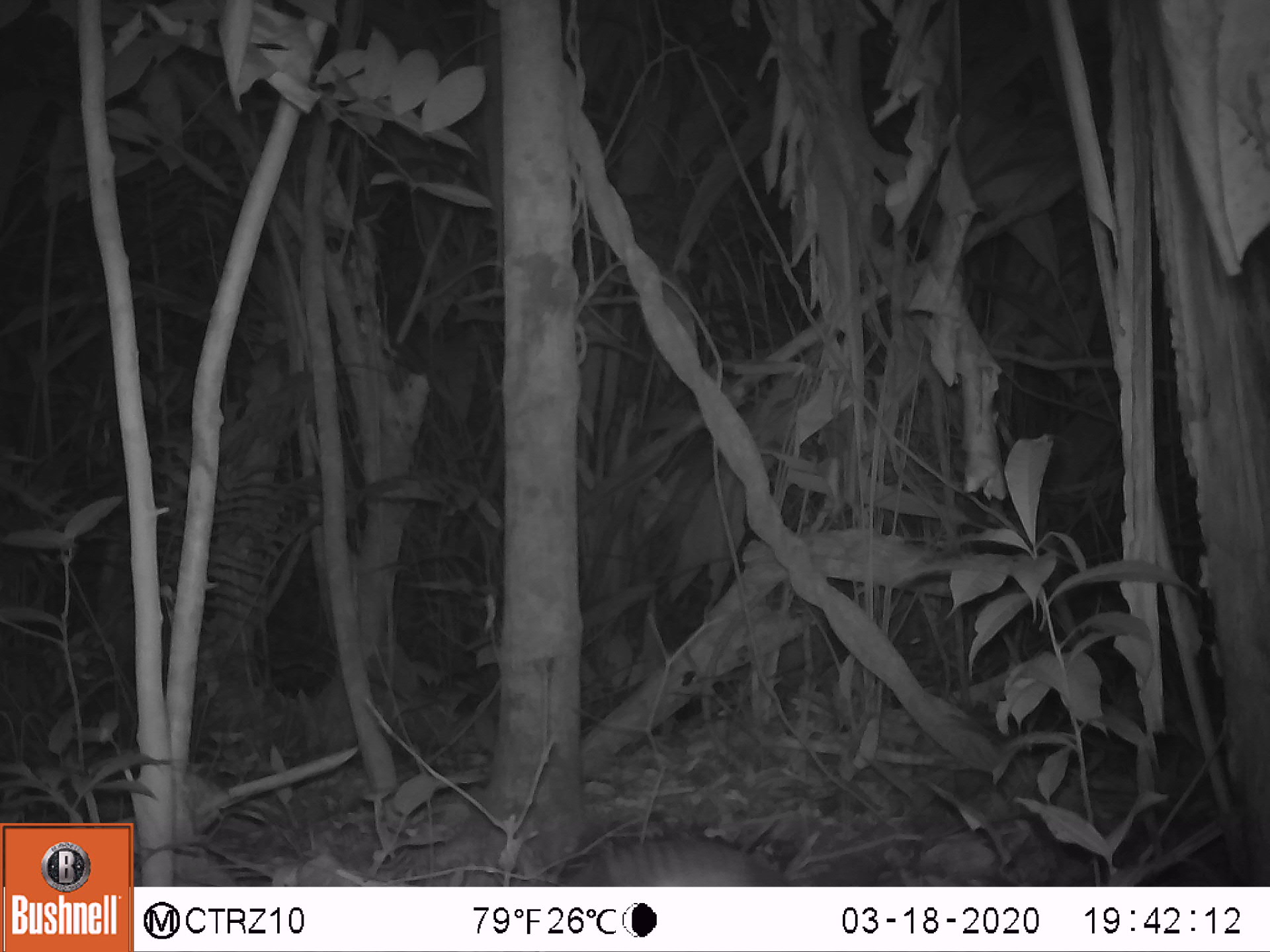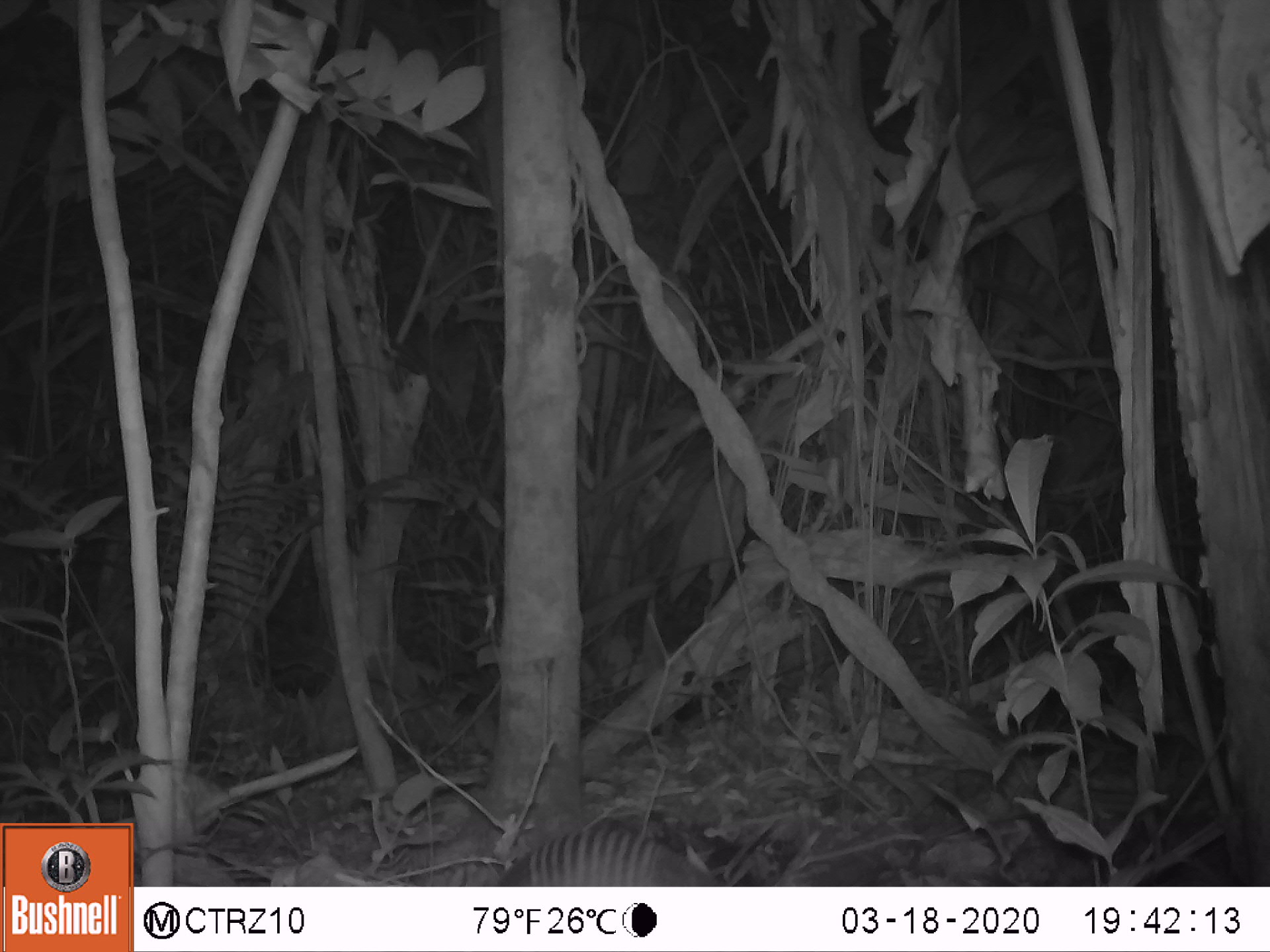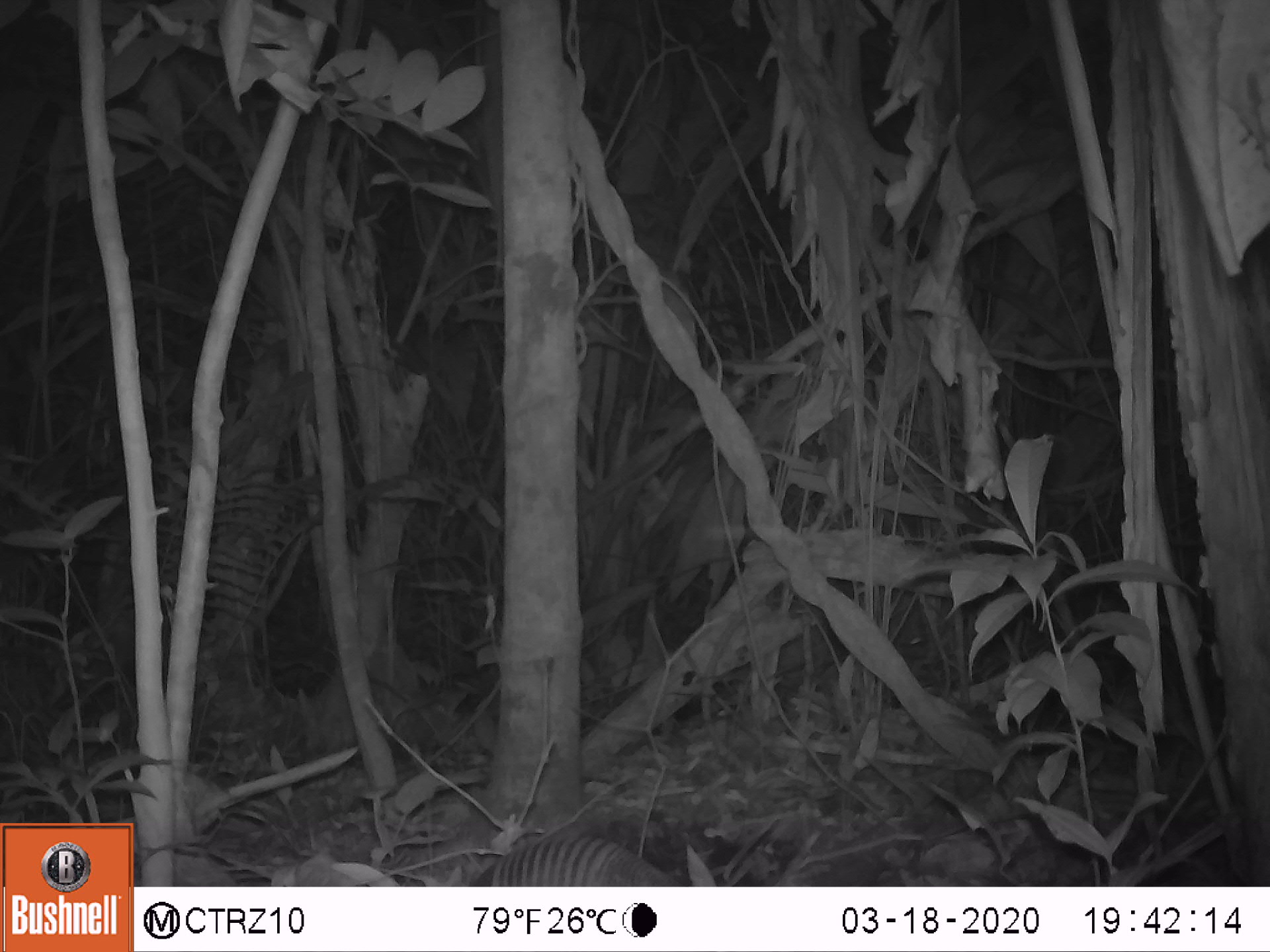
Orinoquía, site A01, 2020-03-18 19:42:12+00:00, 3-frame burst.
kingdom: Animalia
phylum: Chordata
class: Mammalia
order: Cingulata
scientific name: Cingulata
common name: armadillo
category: unknown armadillo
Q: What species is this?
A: Unknown armadillo (armadillo) (Cingulata).